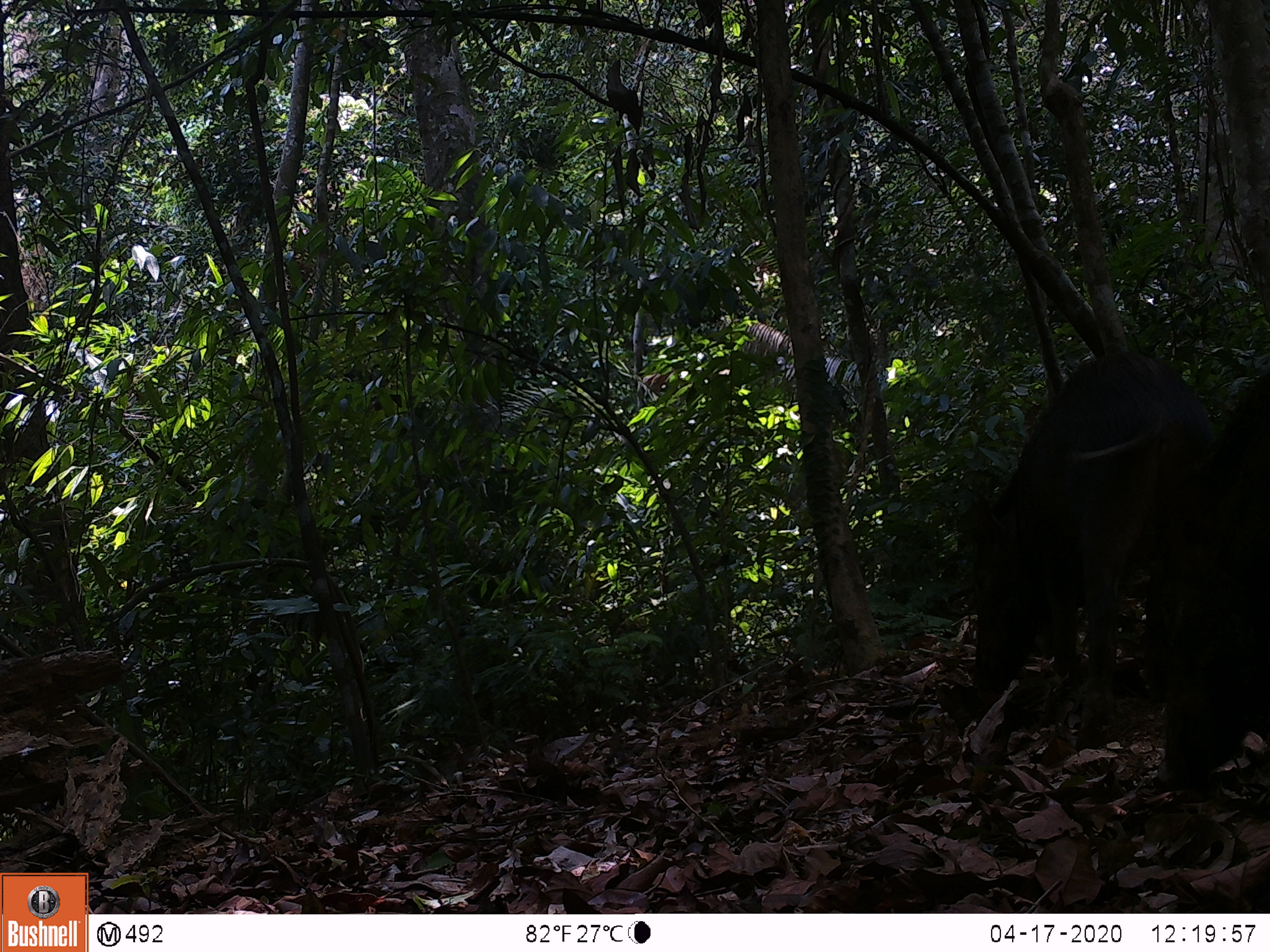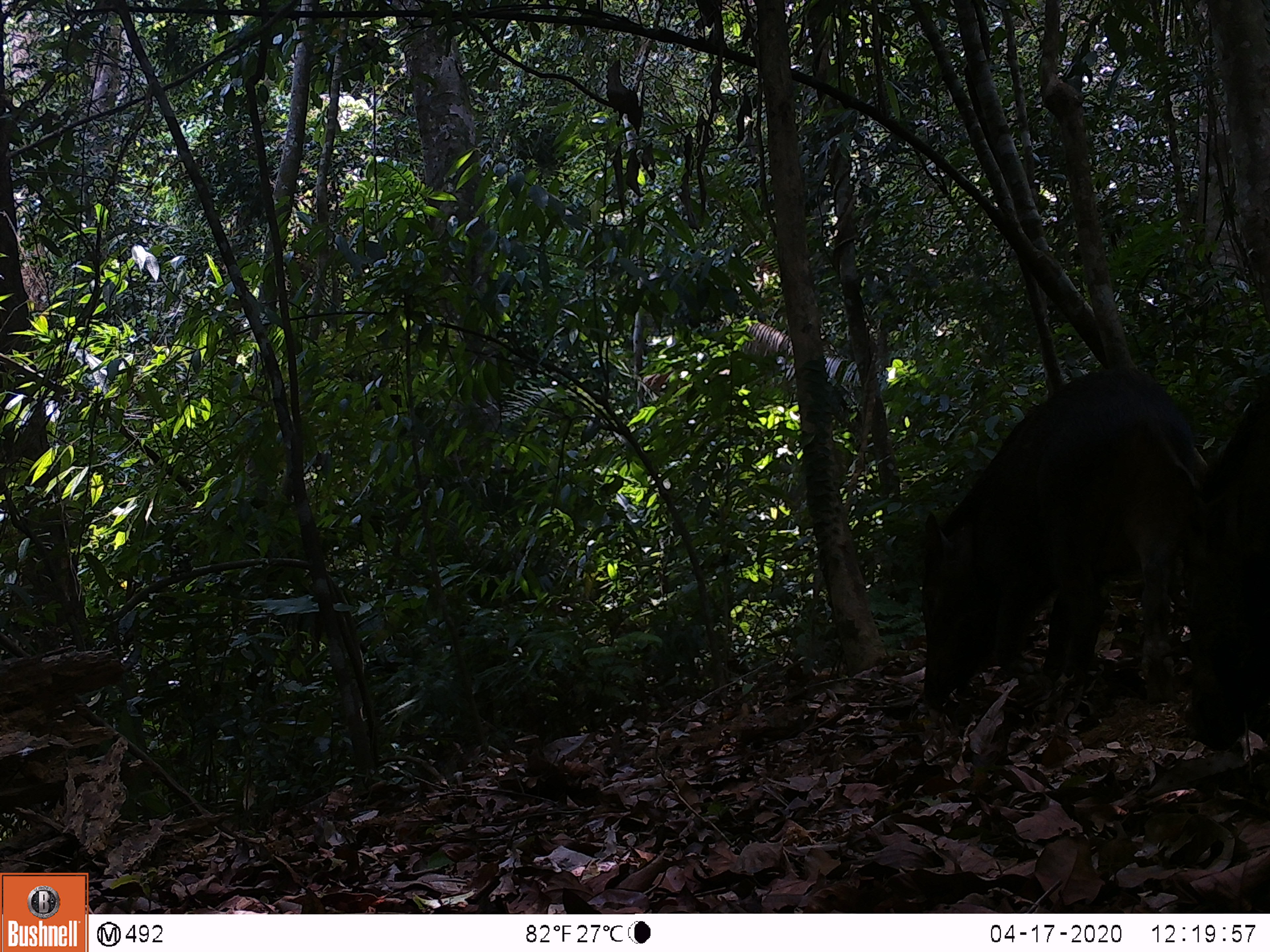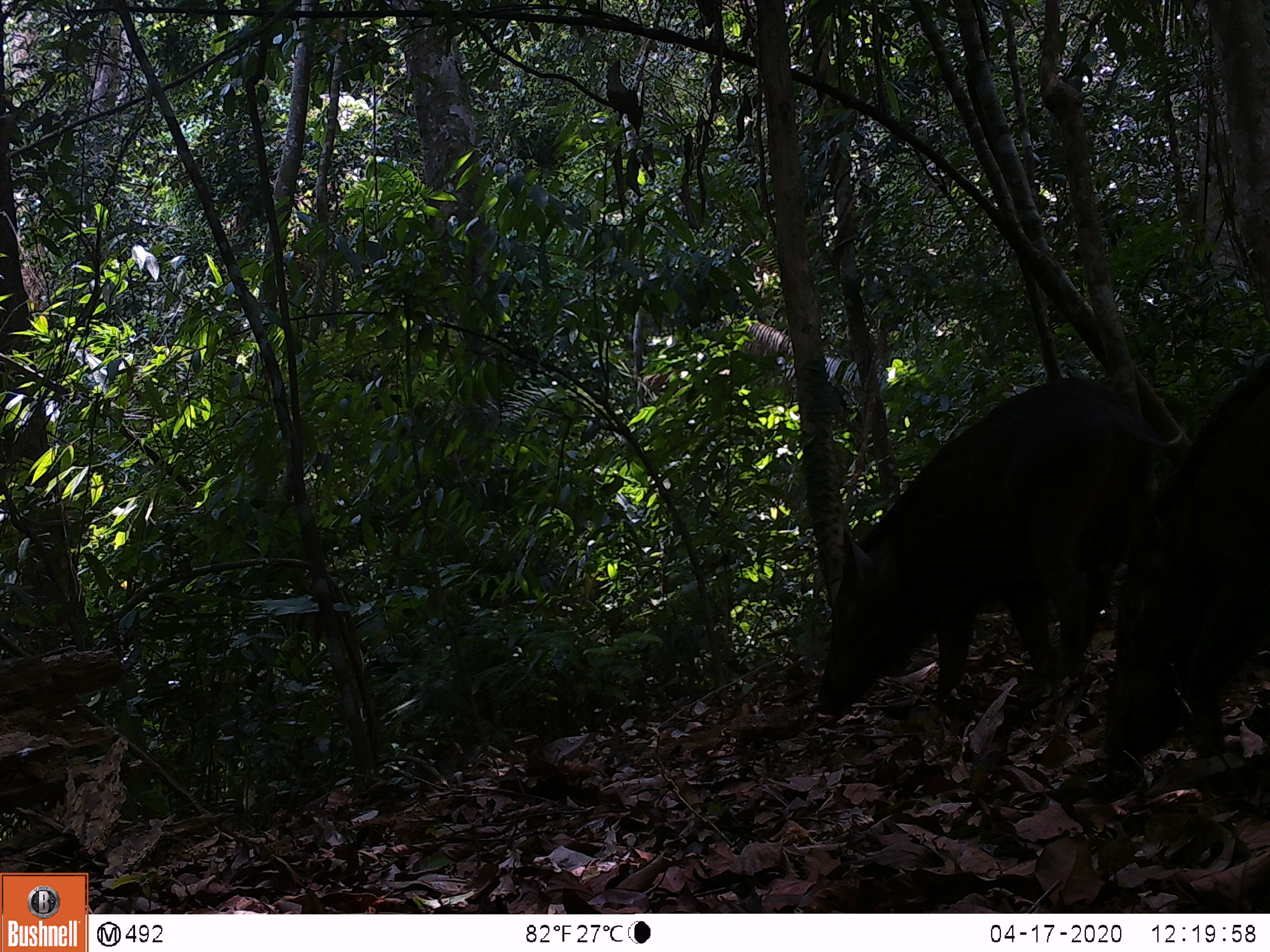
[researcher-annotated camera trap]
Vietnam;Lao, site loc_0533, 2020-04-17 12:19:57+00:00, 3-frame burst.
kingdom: Animalia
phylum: Chordata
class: Mammalia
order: Artiodactyla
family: Suidae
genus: Sus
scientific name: Sus scrofa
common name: eurasian wild pig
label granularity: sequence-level